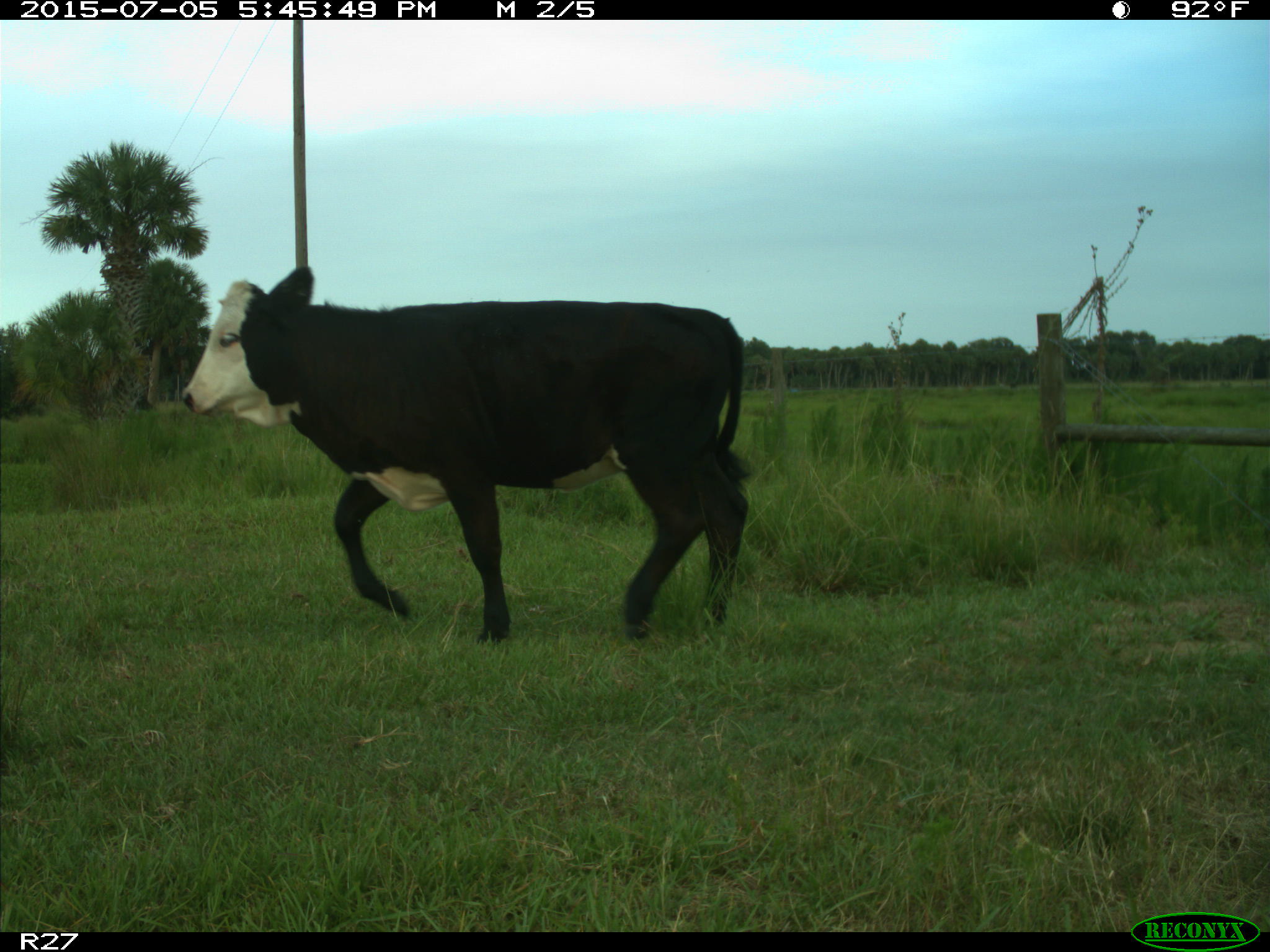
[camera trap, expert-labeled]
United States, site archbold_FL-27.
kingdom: Animalia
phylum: Chordata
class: Mammalia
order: Artiodactyla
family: Bovidae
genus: Bos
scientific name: Bos taurus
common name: domestic cow